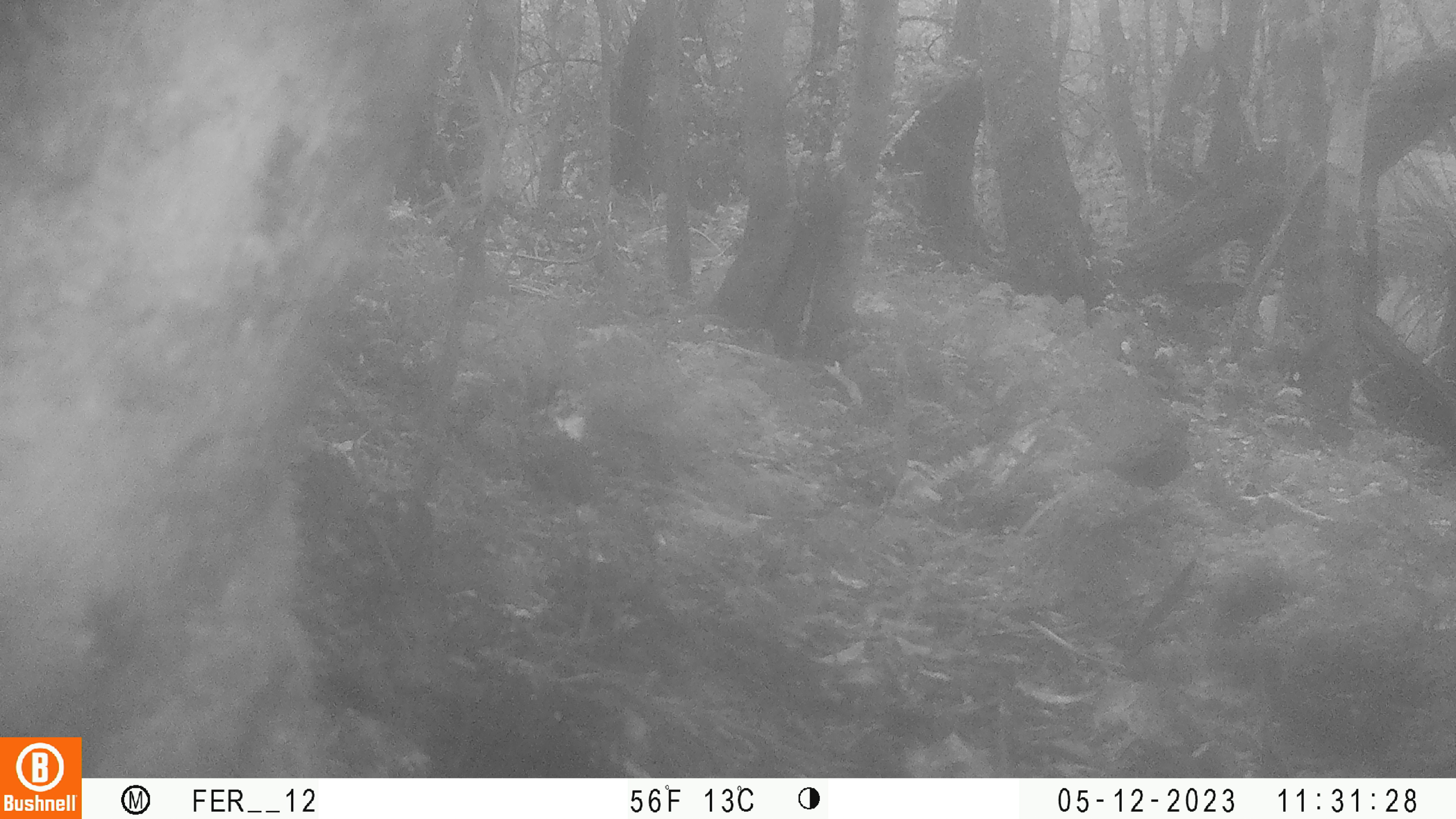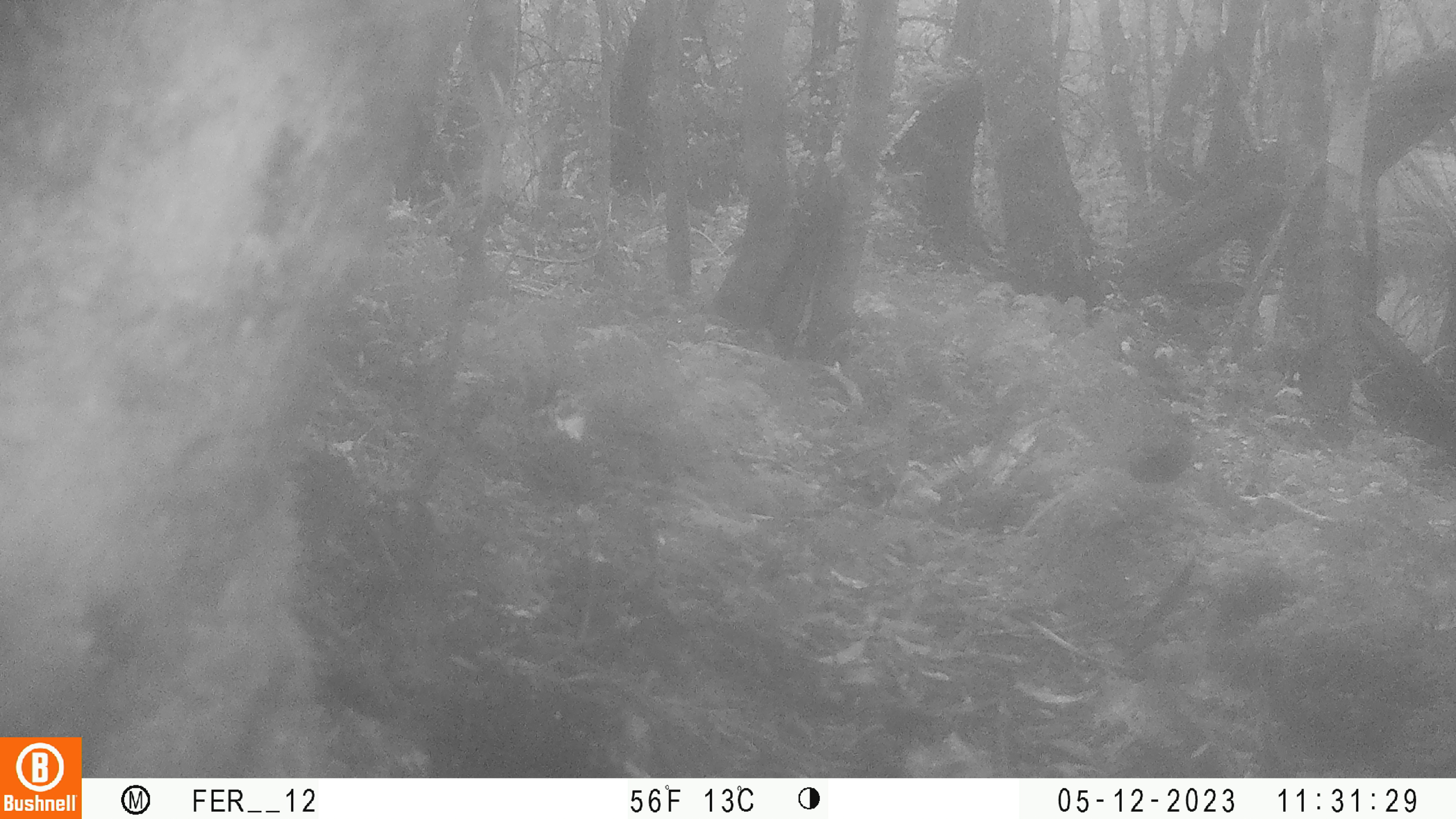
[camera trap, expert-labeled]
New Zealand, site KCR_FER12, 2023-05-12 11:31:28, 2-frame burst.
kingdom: Animalia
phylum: Chordata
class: Aves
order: Passeriformes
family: Prunellidae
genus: Prunella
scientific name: Prunella modularis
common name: dunnock